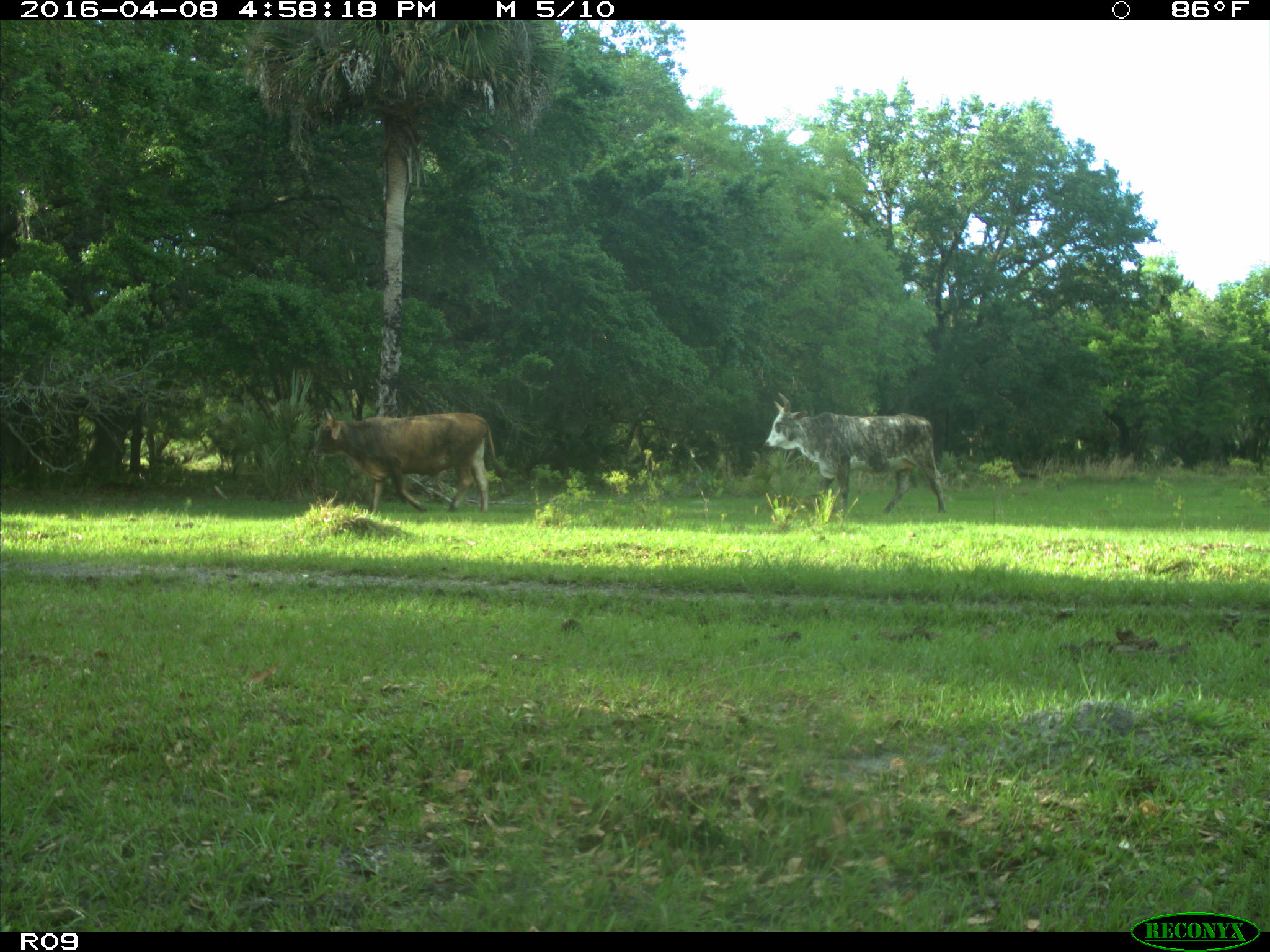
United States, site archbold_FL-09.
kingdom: Animalia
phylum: Chordata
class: Mammalia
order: Artiodactyla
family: Bovidae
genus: Bos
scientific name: Bos taurus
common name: domestic cow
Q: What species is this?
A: Bos taurus (domestic cow).